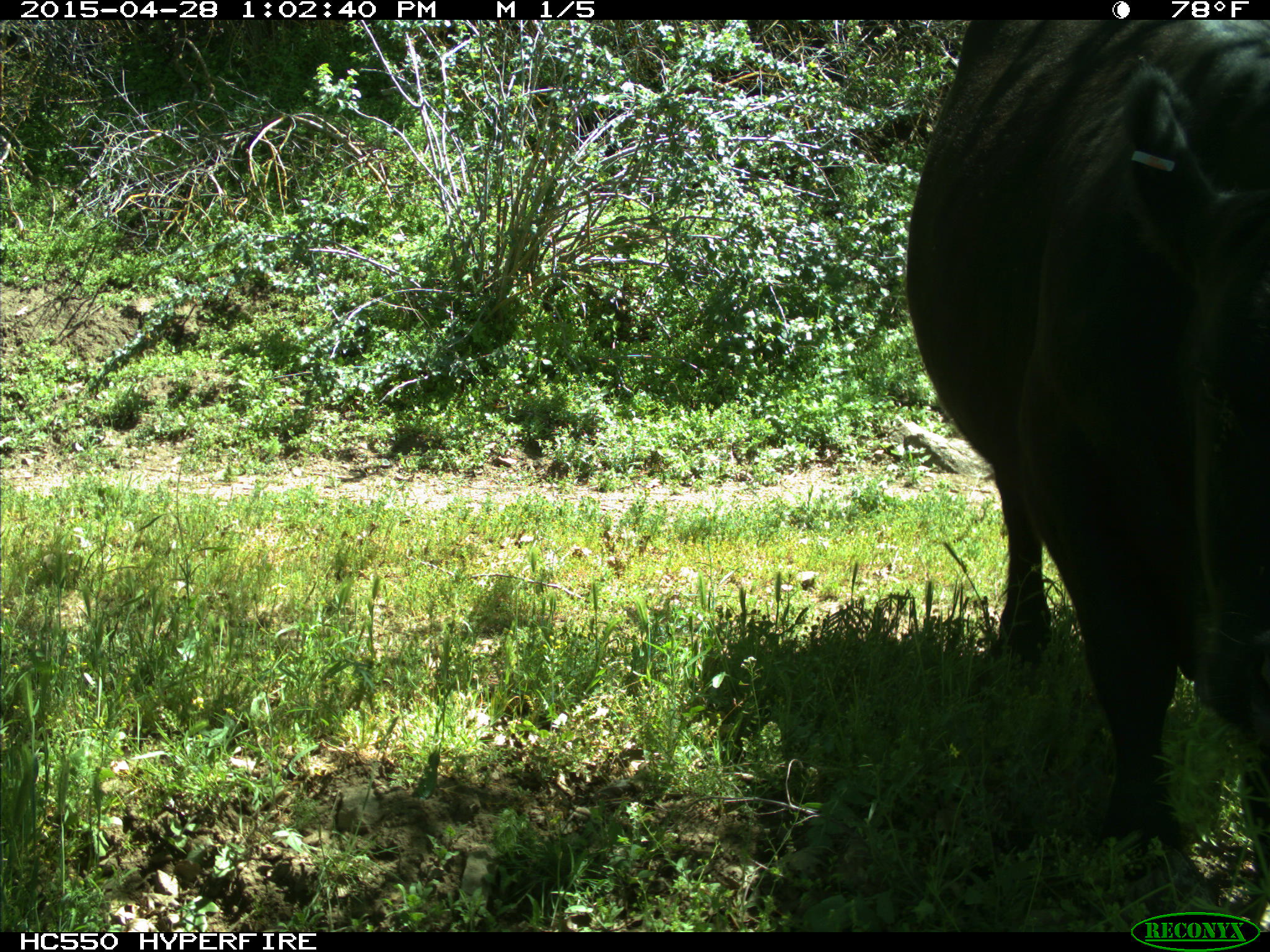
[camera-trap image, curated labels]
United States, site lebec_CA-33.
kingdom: Animalia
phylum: Chordata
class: Mammalia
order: Artiodactyla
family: Bovidae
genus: Bos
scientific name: Bos taurus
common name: domestic cow